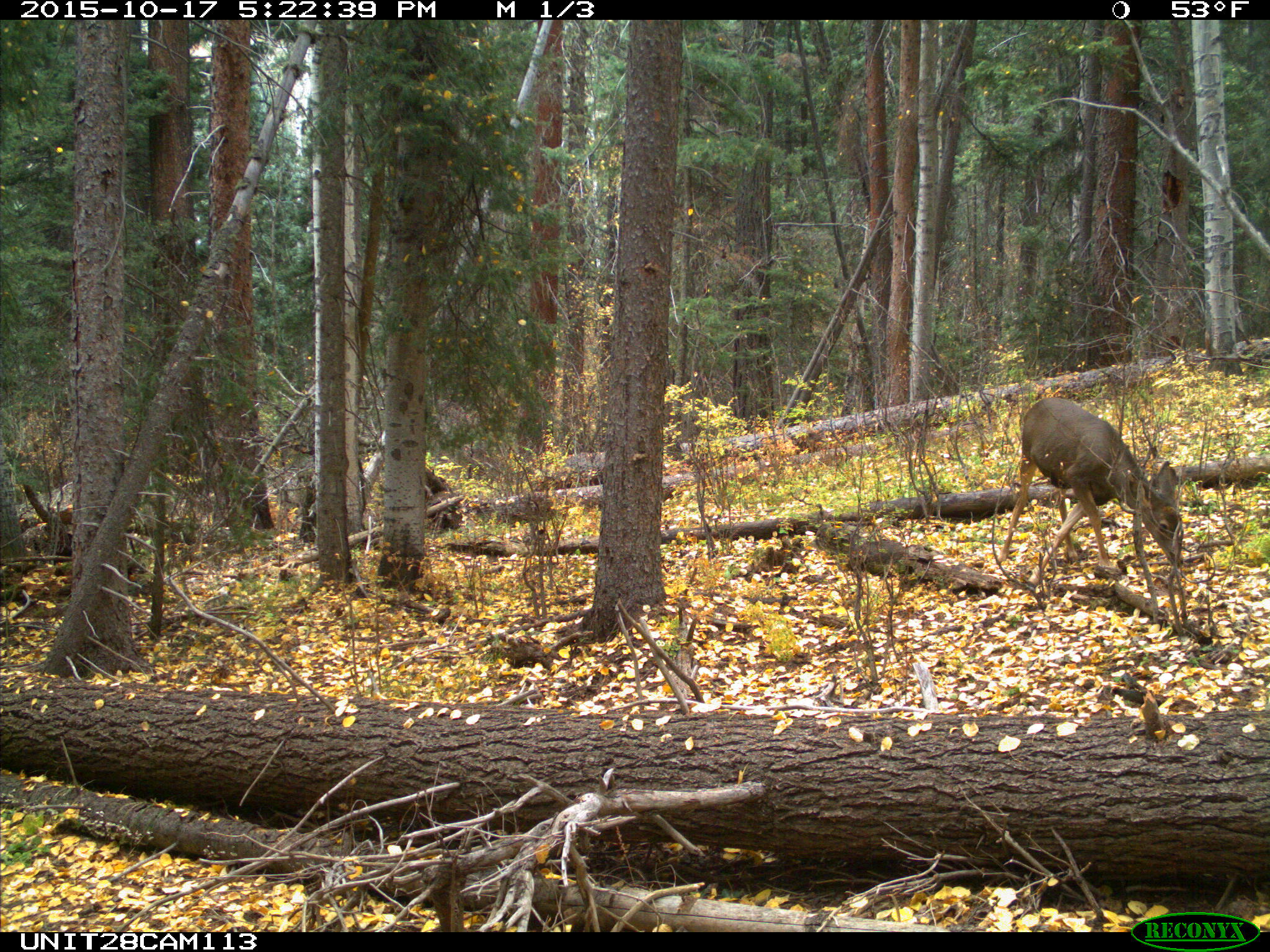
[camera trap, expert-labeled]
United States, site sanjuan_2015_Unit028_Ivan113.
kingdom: Animalia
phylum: Chordata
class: Mammalia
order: Artiodactyla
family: Cervidae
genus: Odocoileus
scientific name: Odocoileus hemionus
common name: mule deer